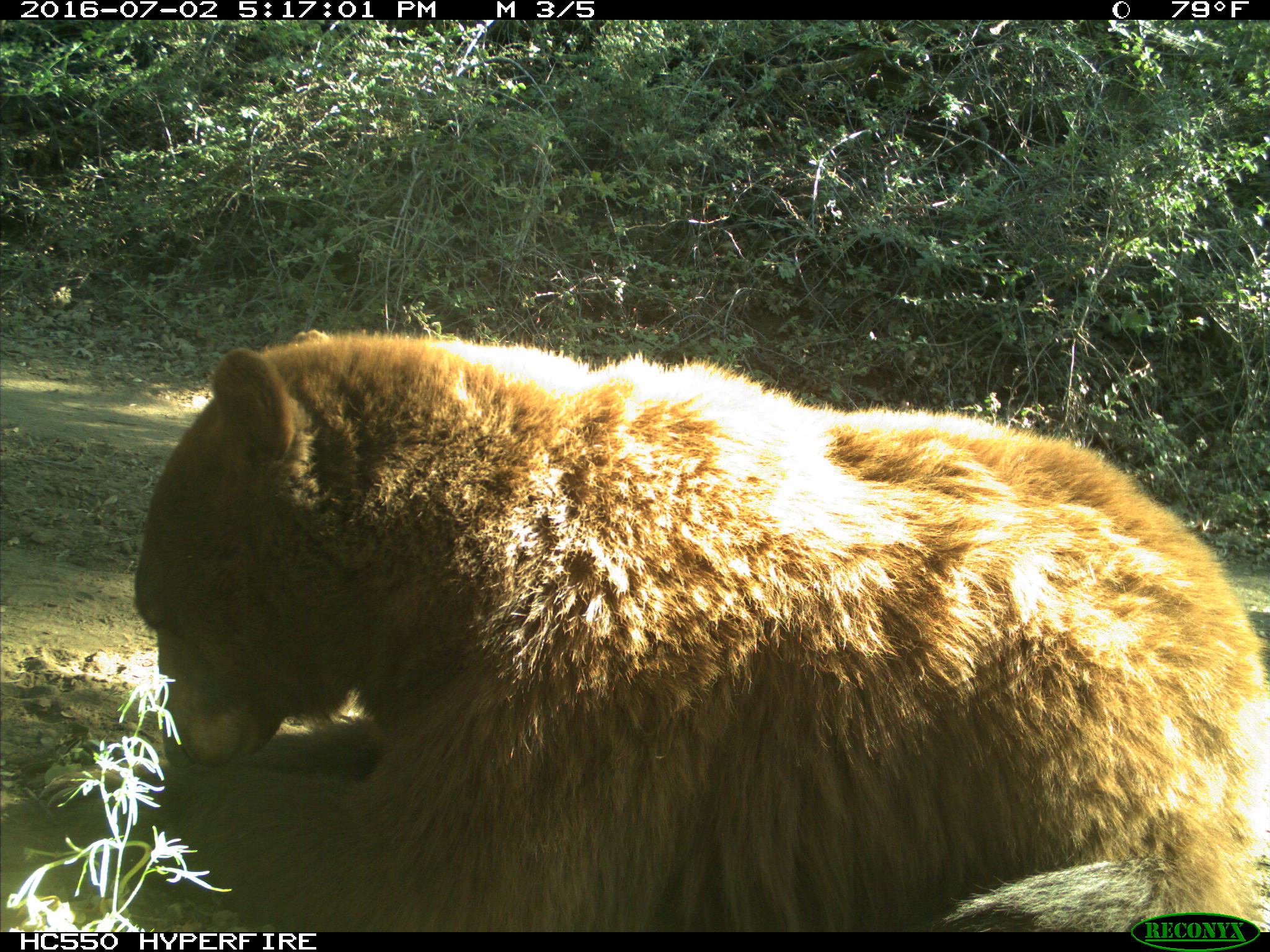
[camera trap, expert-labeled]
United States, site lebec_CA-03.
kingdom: Animalia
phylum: Chordata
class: Mammalia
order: Carnivora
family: Ursidae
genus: Ursus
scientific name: Ursus americanus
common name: american black bear